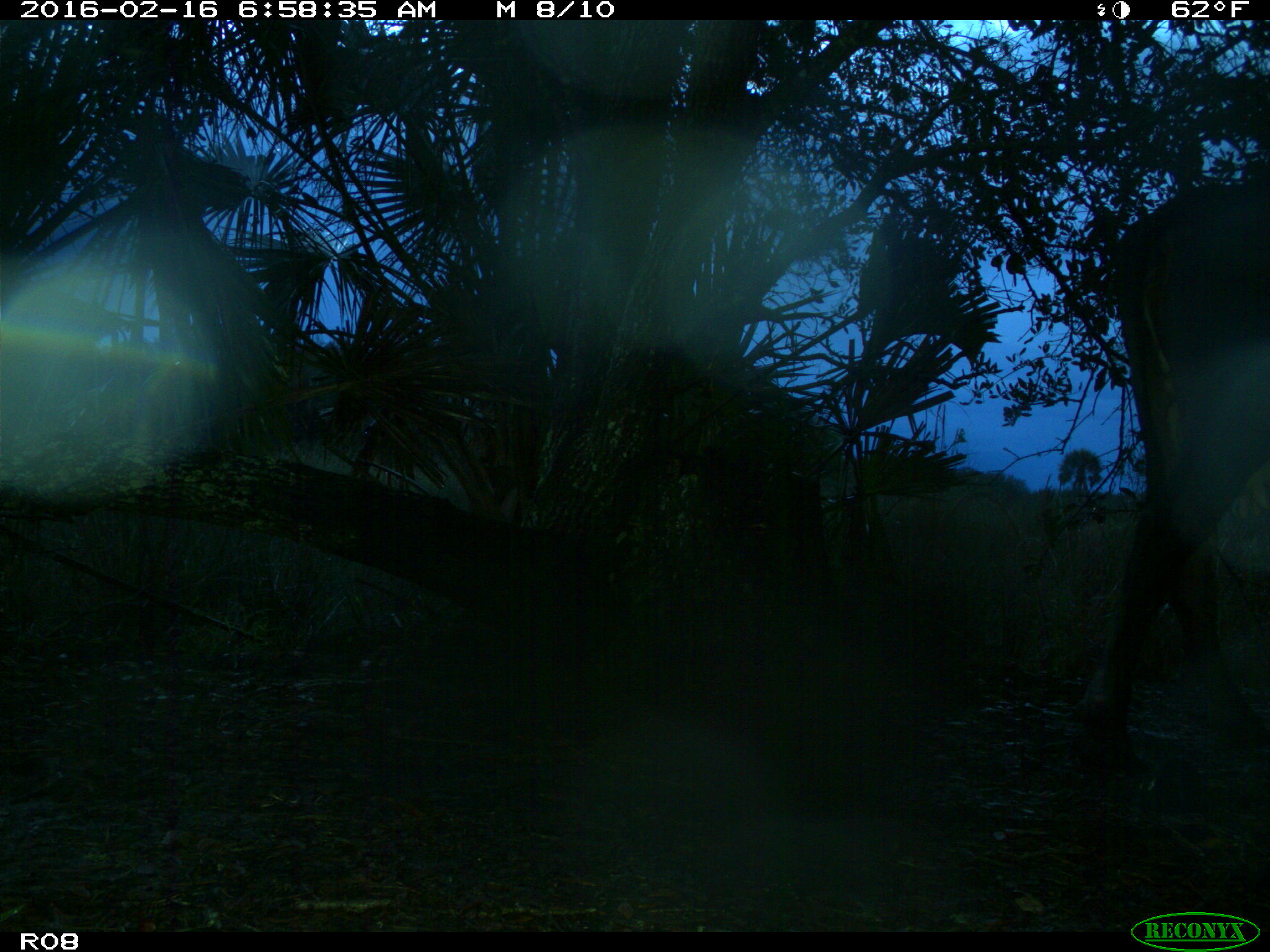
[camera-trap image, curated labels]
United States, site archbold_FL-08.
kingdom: Animalia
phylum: Chordata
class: Mammalia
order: Artiodactyla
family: Bovidae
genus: Bos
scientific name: Bos taurus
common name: domestic cow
Bos taurus (domestic cow).